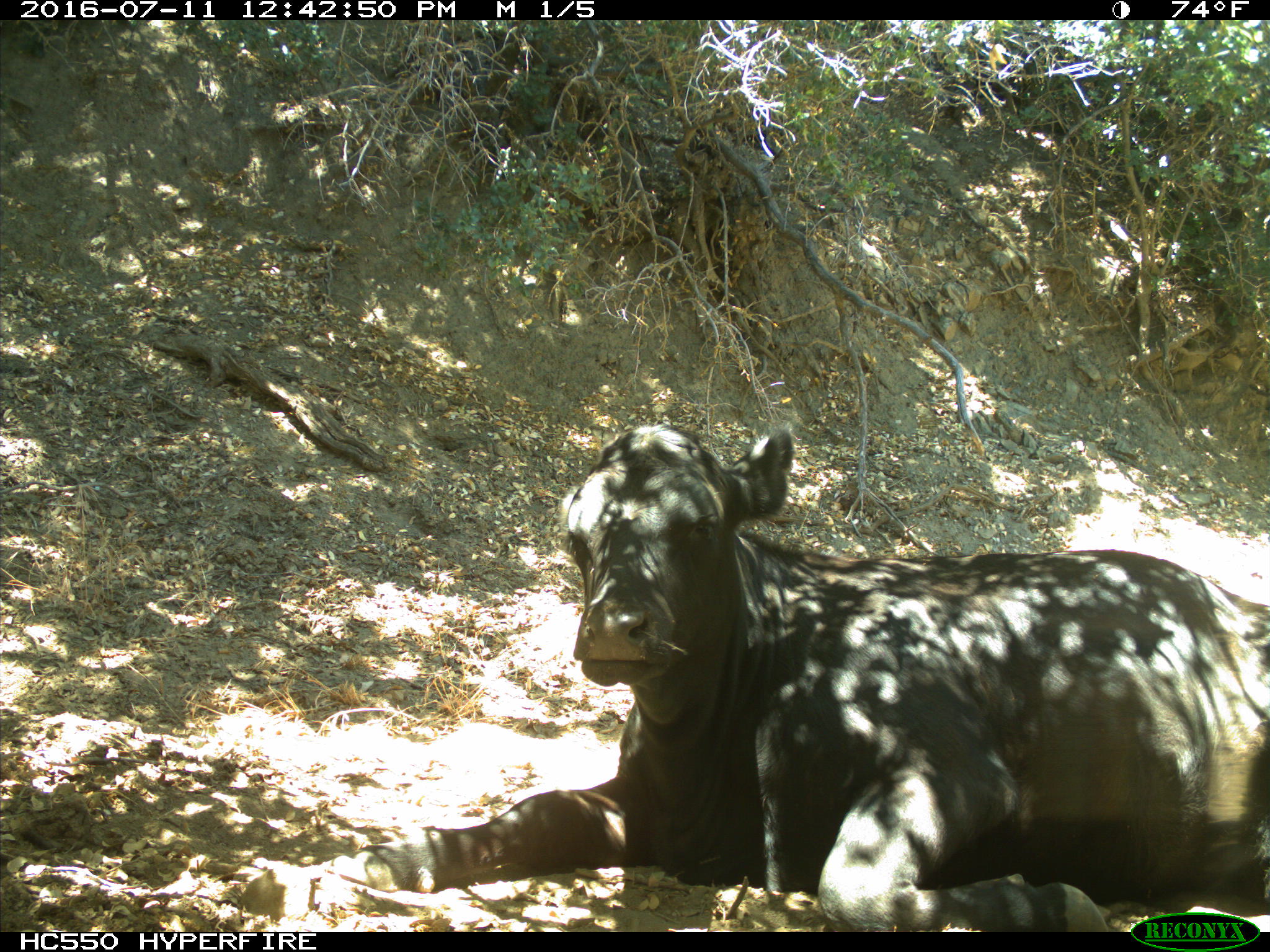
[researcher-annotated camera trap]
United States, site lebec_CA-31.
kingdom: Animalia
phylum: Chordata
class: Mammalia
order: Artiodactyla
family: Bovidae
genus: Bos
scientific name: Bos taurus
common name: domestic cow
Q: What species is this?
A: Bos taurus (domestic cow).